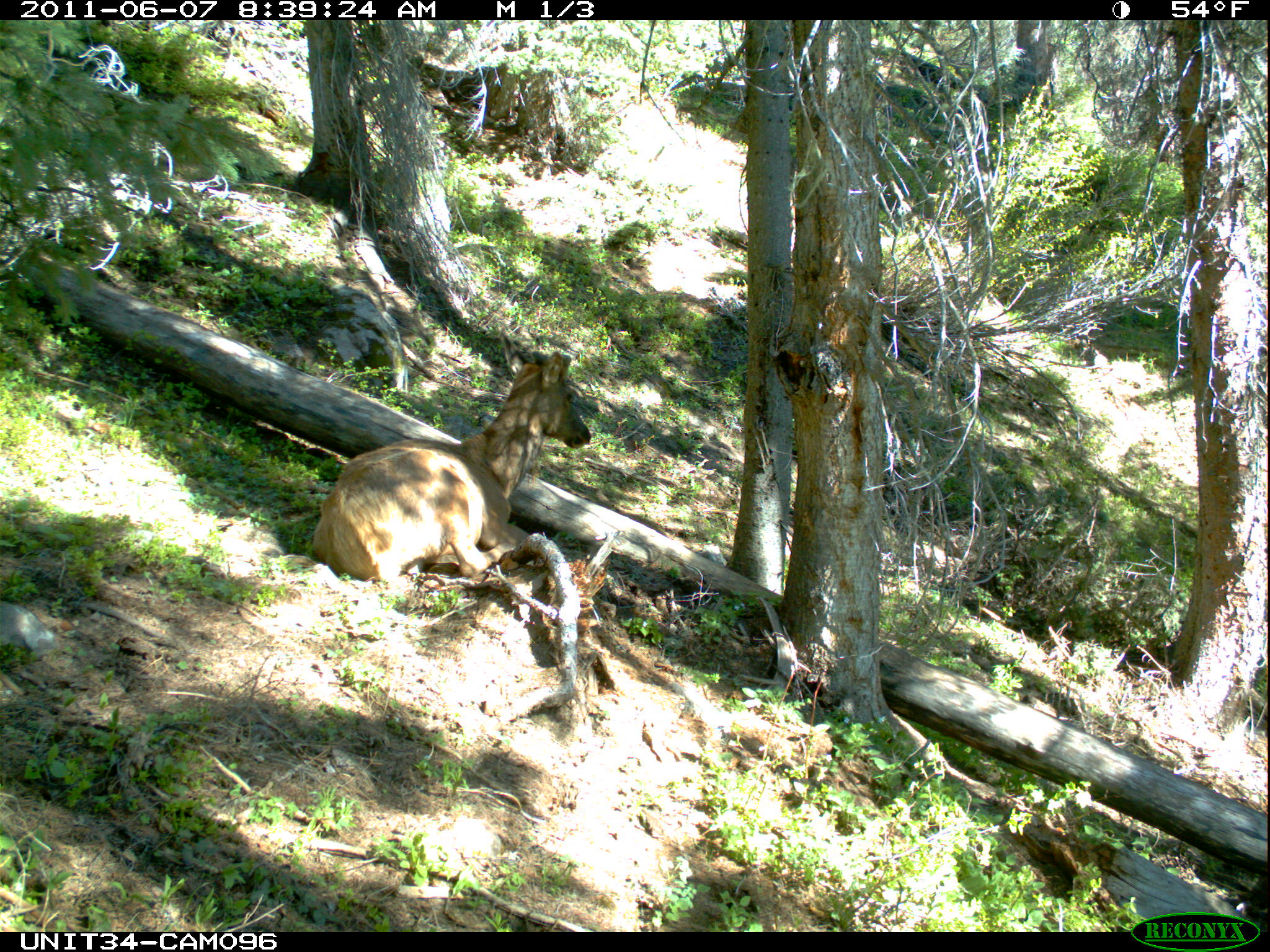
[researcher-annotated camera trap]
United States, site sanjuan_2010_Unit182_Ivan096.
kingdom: Animalia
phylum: Chordata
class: Mammalia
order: Artiodactyla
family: Cervidae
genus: Cervus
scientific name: Cervus elaphus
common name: red deer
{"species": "Cervus elaphus (red deer)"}